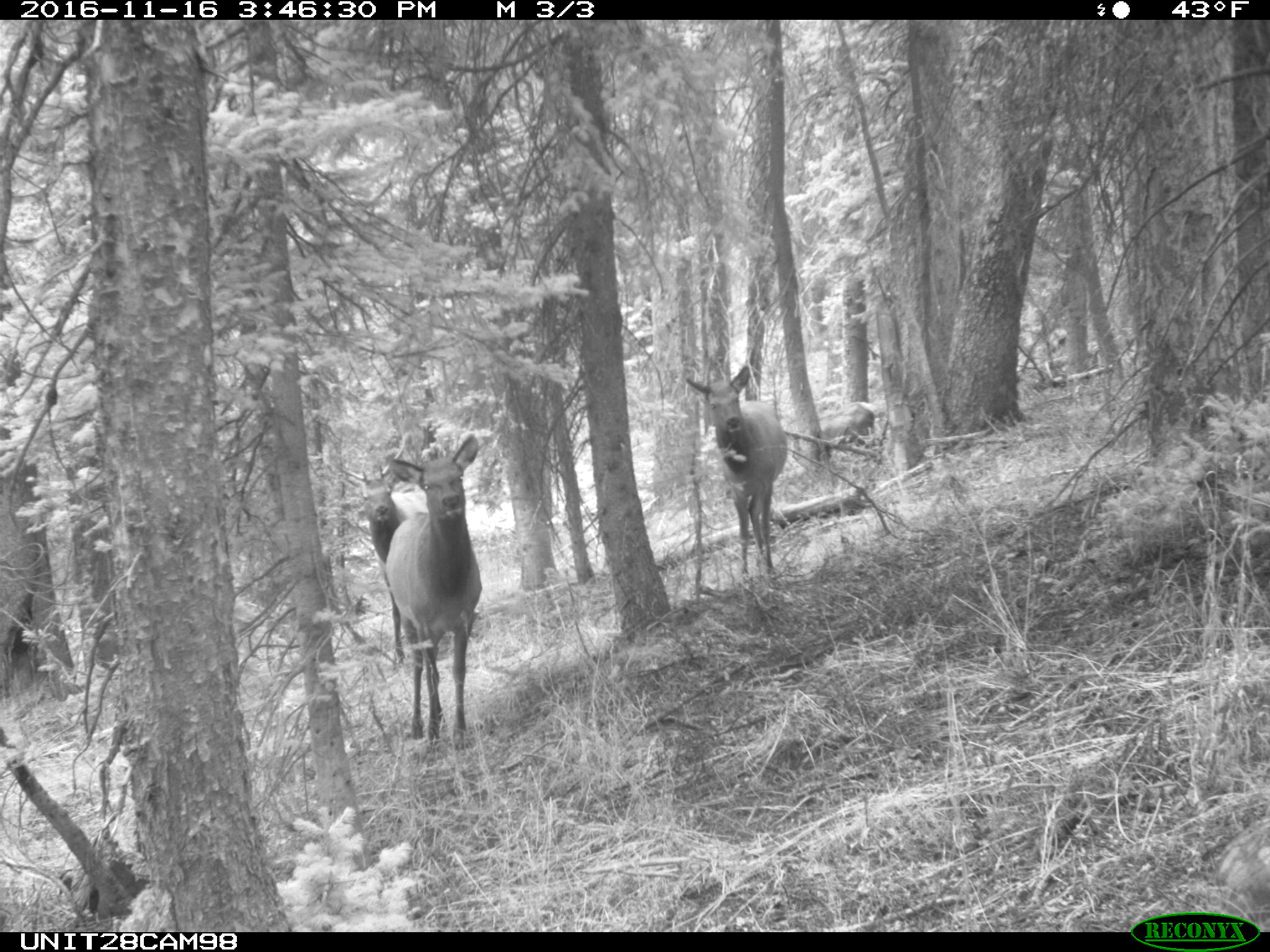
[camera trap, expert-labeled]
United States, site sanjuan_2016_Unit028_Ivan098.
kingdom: Animalia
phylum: Chordata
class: Mammalia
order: Artiodactyla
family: Cervidae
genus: Cervus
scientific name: Cervus elaphus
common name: red deer